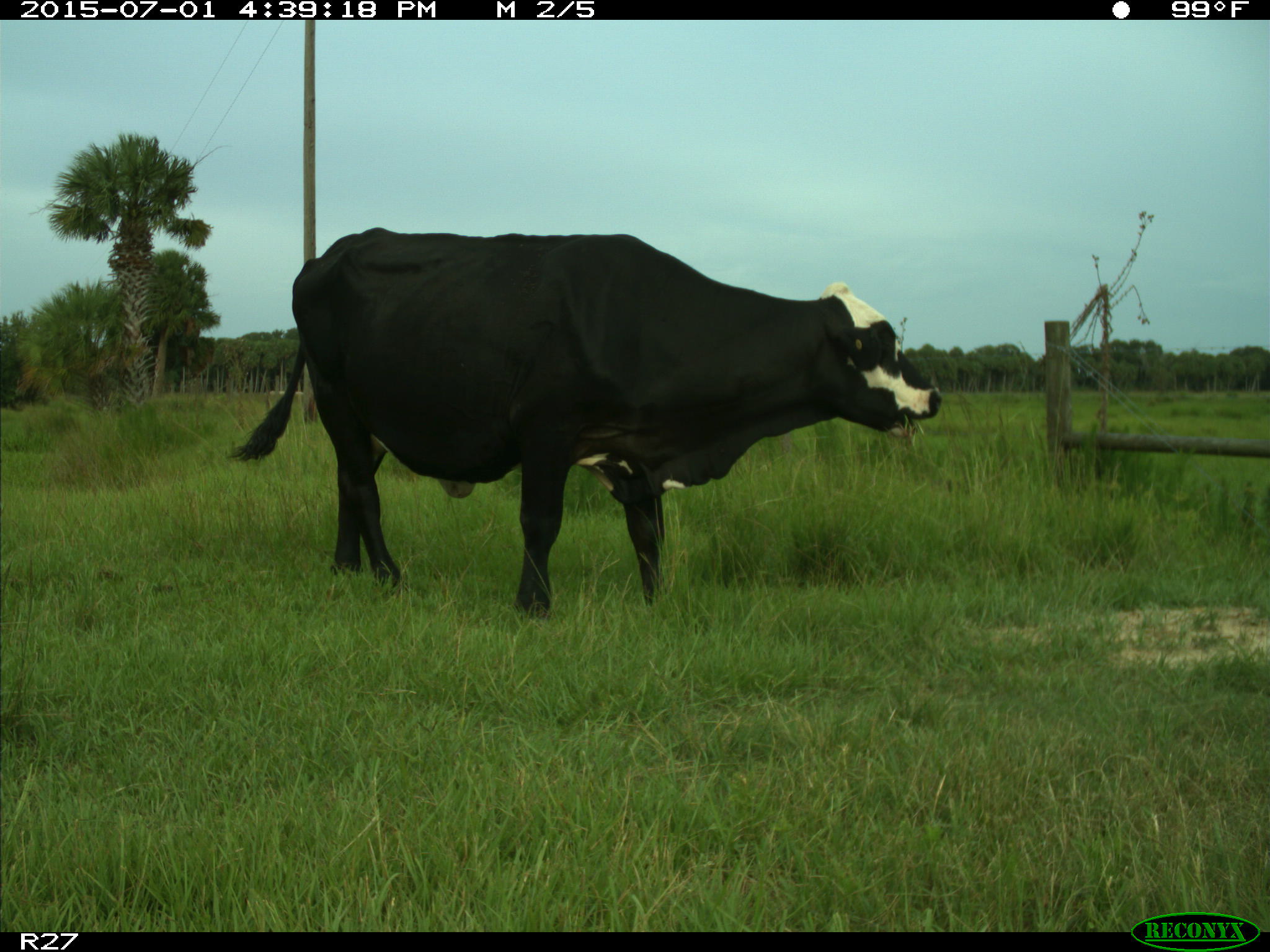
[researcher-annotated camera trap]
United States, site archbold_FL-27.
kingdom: Animalia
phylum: Chordata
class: Mammalia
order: Artiodactyla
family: Bovidae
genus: Bos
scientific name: Bos taurus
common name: domestic cow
Bos taurus (domestic cow).